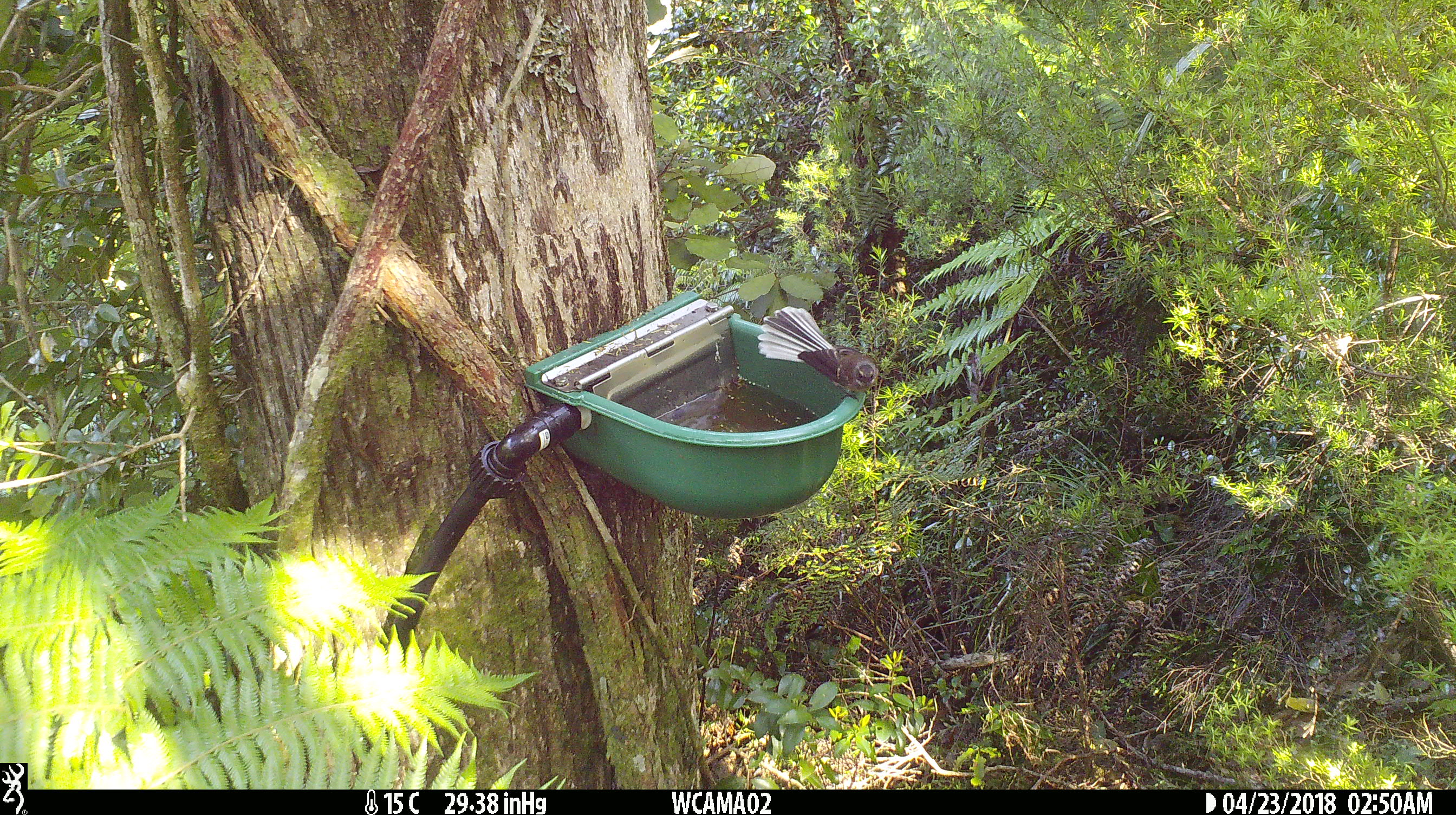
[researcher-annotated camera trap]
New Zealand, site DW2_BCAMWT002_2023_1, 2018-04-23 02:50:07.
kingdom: Animalia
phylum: Chordata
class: Aves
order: Passeriformes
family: Rhipiduridae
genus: Rhipidura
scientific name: Rhipidura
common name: fantails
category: fantail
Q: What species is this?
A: Fantail (fantails) (Rhipidura).